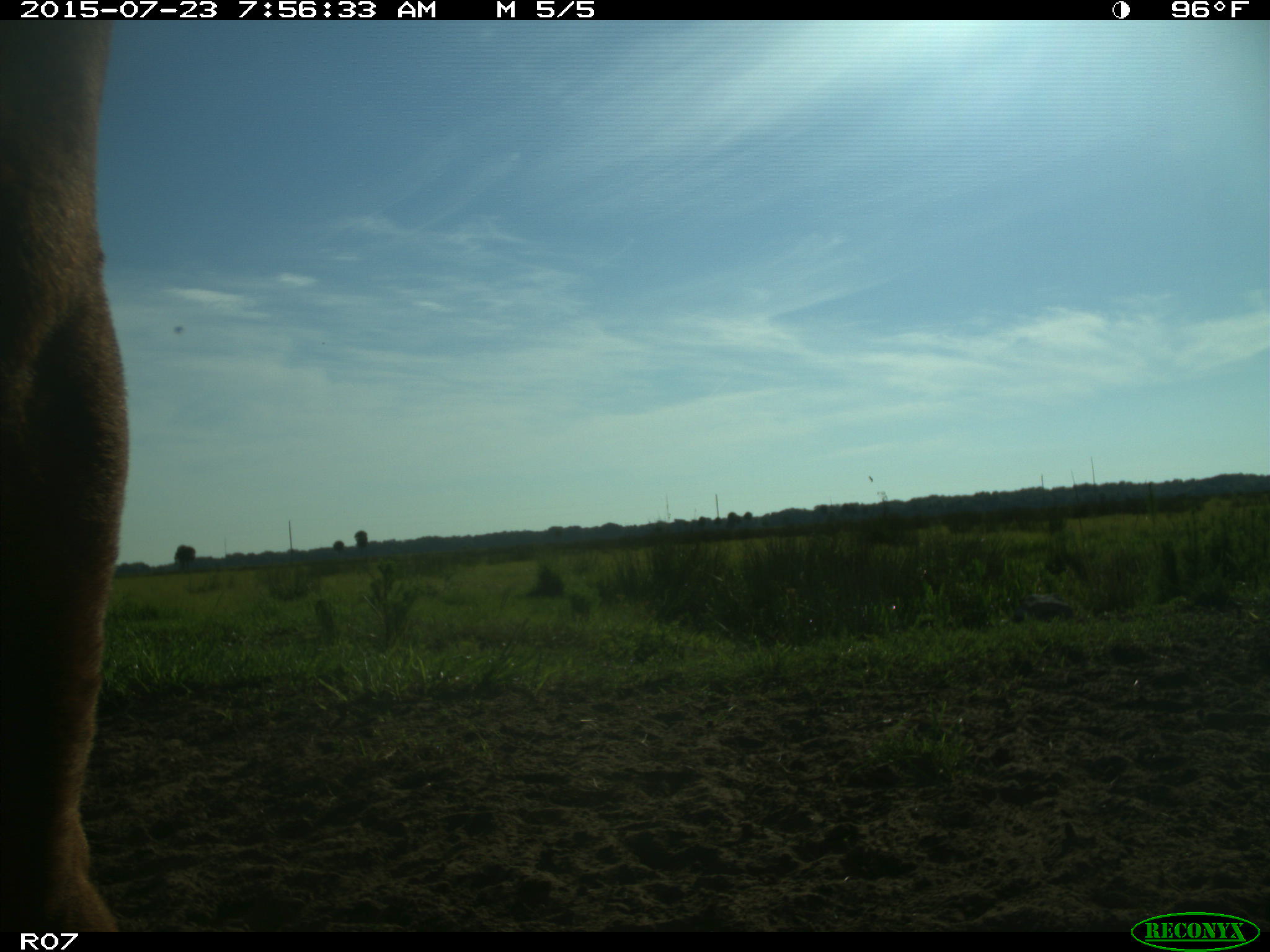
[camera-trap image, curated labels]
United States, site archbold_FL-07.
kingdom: Animalia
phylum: Chordata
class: Mammalia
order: Artiodactyla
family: Bovidae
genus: Bos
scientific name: Bos taurus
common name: domestic cow